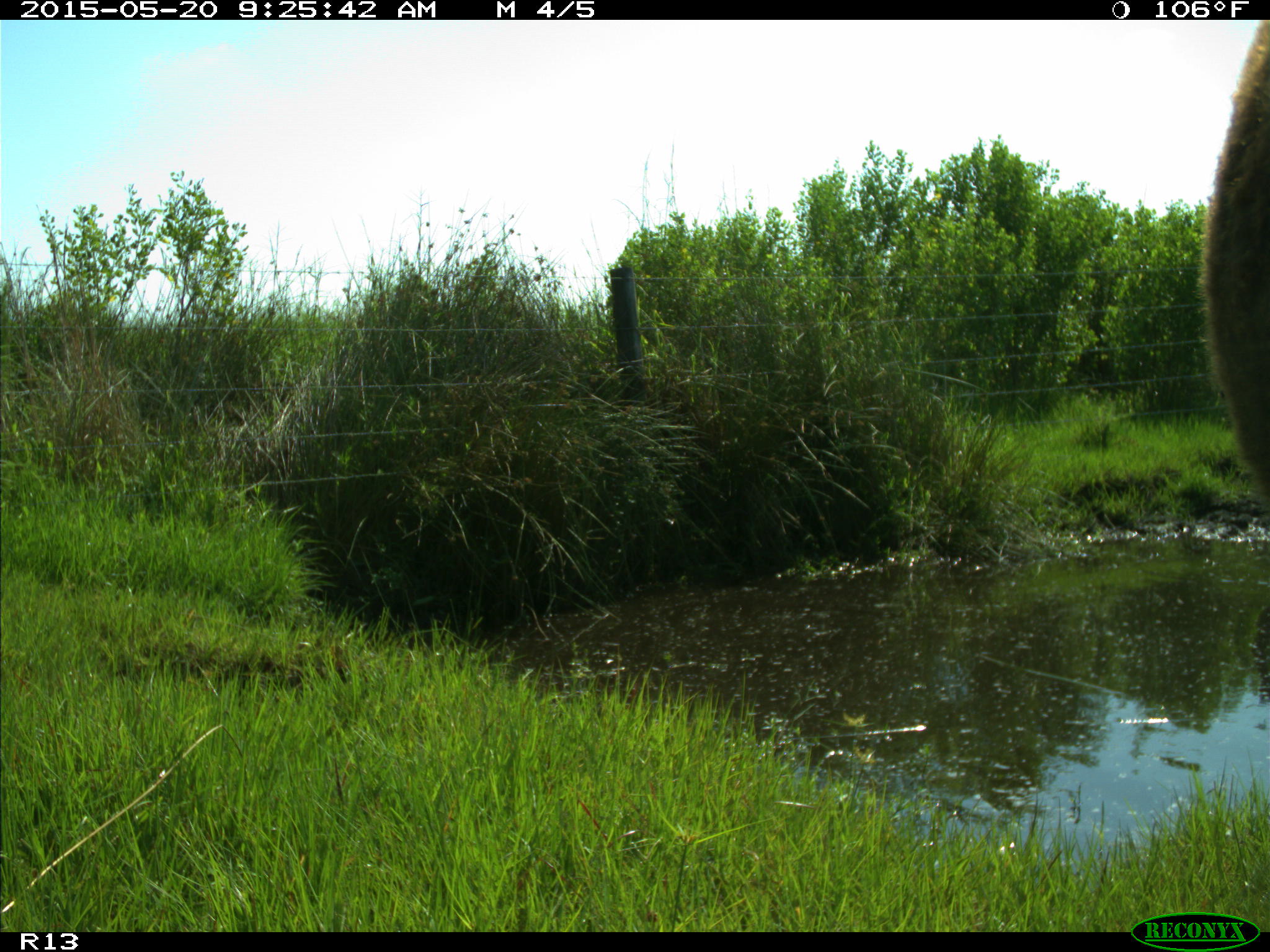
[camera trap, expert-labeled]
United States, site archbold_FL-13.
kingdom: Animalia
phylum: Chordata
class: Mammalia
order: Artiodactyla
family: Bovidae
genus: Bos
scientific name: Bos taurus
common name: domestic cow